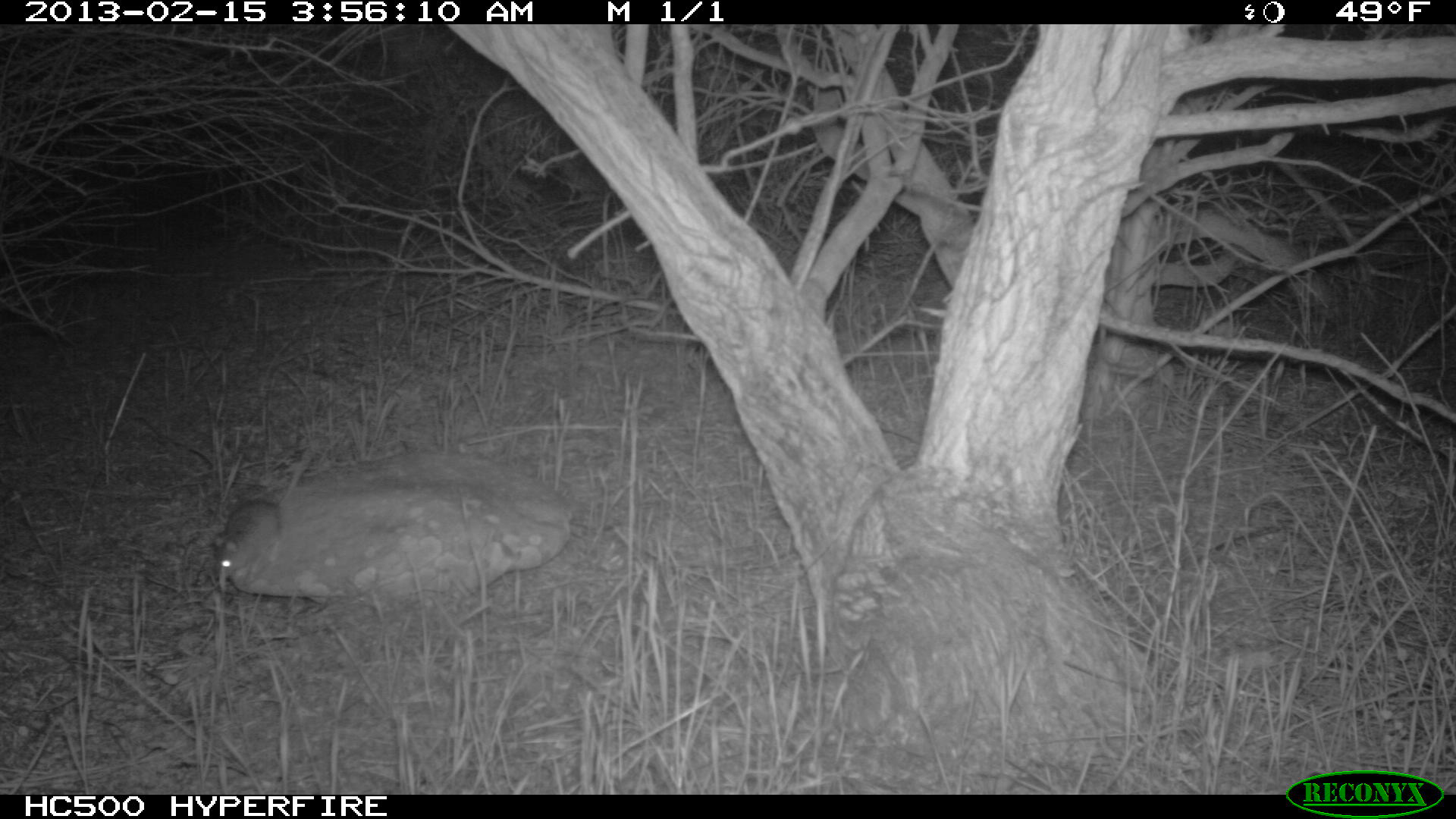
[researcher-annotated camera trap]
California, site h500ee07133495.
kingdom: Animalia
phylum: Chordata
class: Mammalia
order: Rodentia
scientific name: Rodentia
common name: rodent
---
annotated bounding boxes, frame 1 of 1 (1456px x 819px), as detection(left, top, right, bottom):
rodent: detection(215, 450, 312, 579)